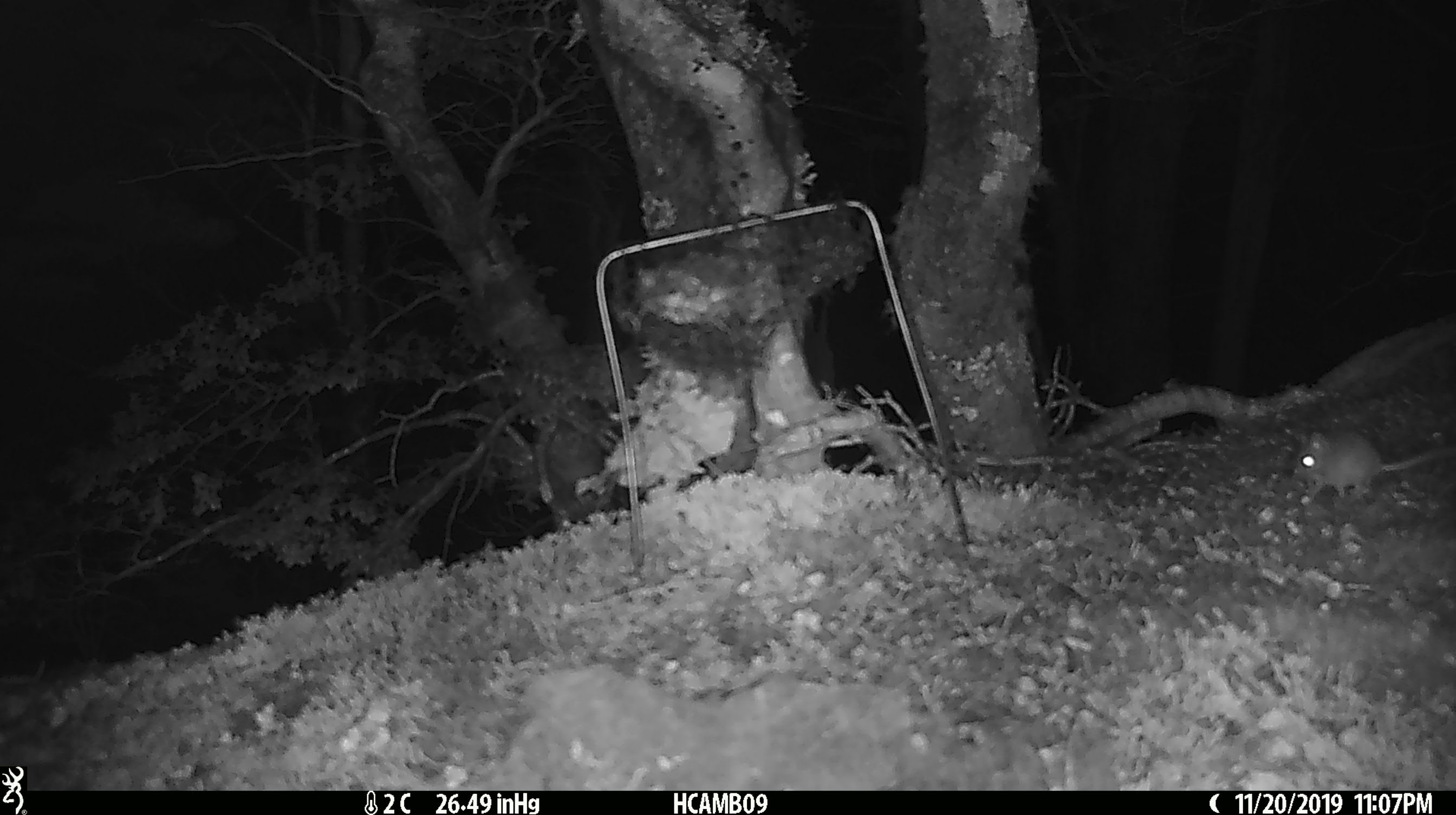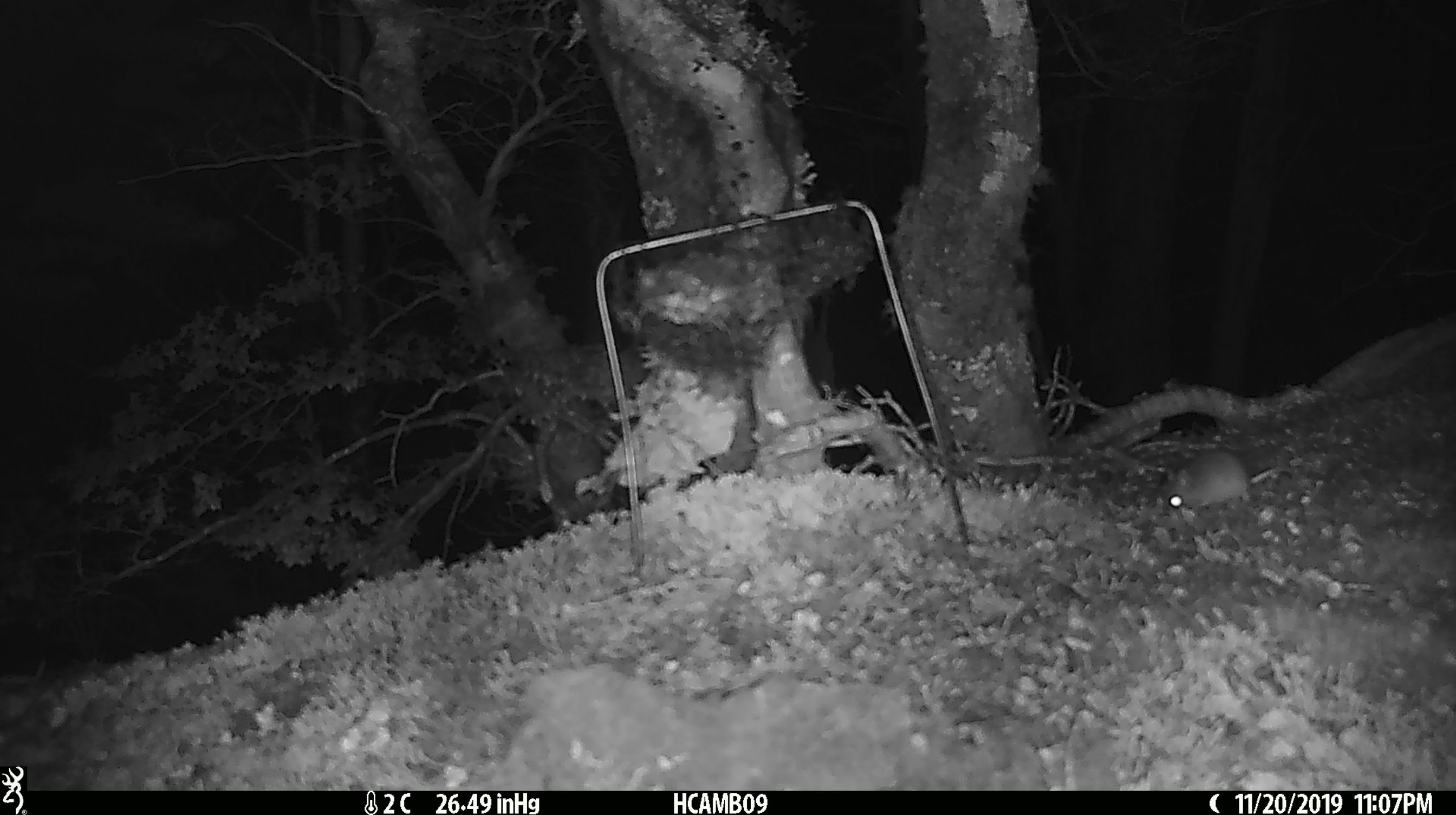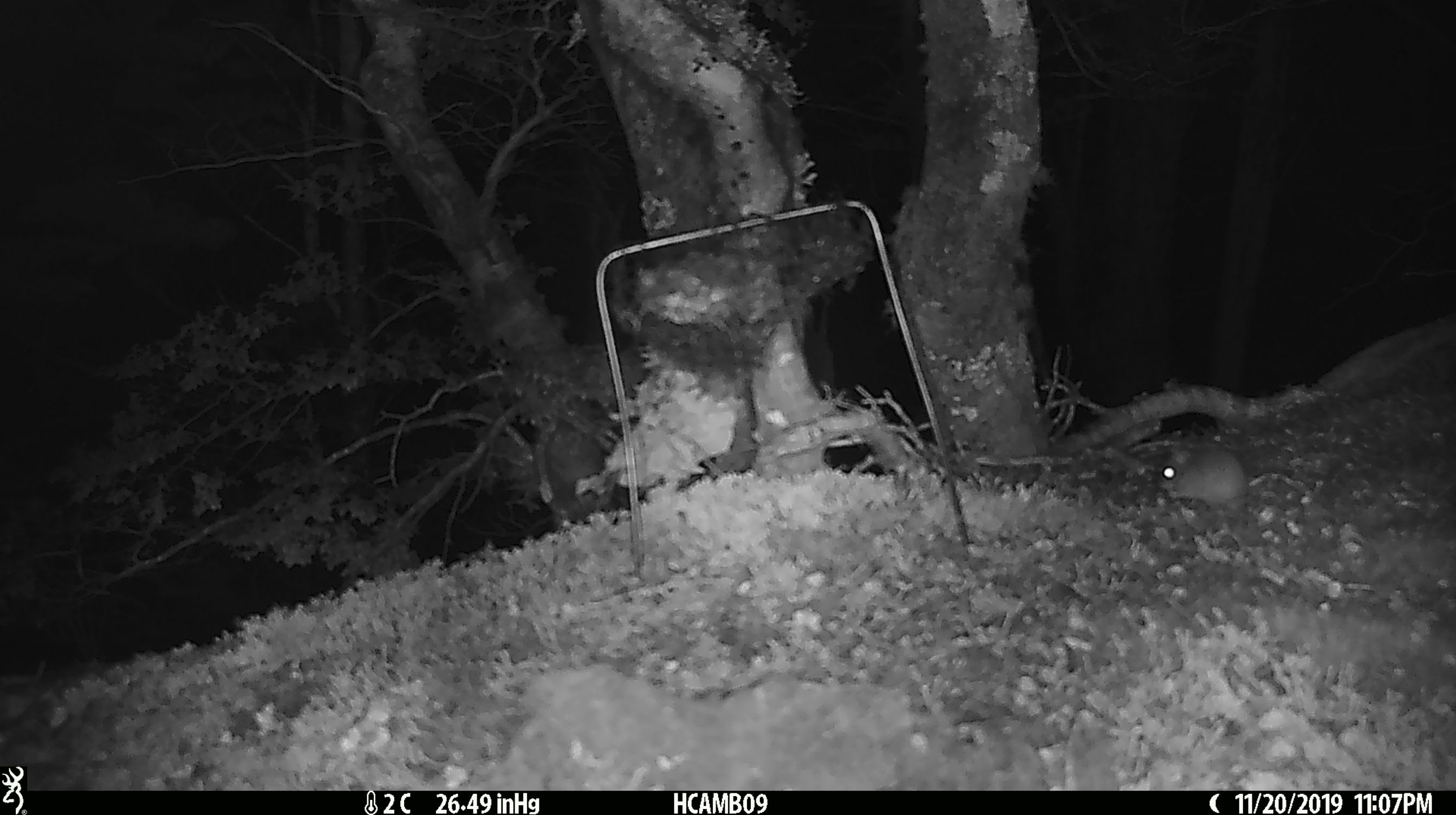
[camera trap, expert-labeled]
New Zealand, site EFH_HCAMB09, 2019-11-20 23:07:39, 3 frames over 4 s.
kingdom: Animalia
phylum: Chordata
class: Mammalia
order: Rodentia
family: Muridae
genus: Mus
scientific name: Mus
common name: mouse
Mouse (Mus).